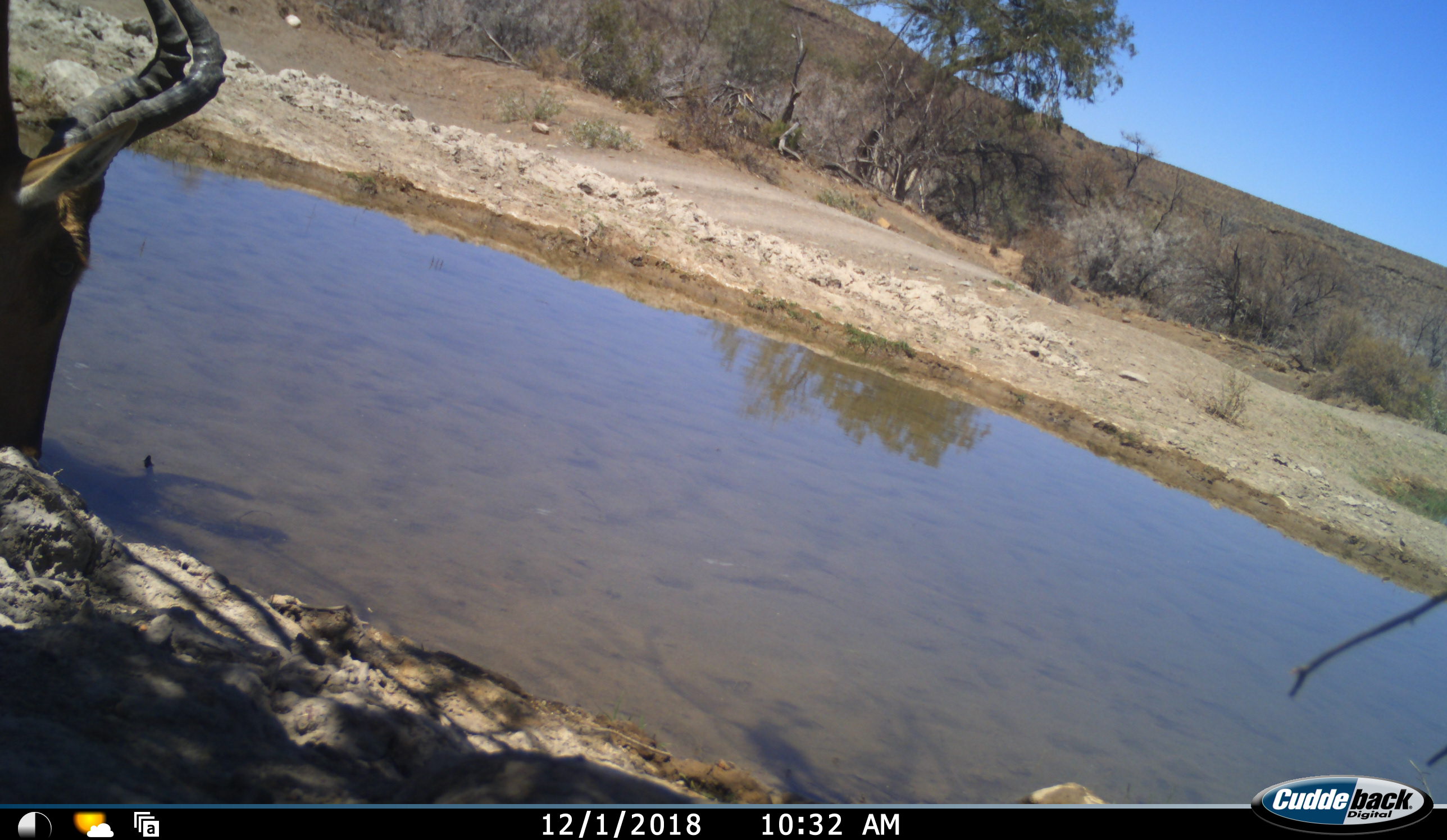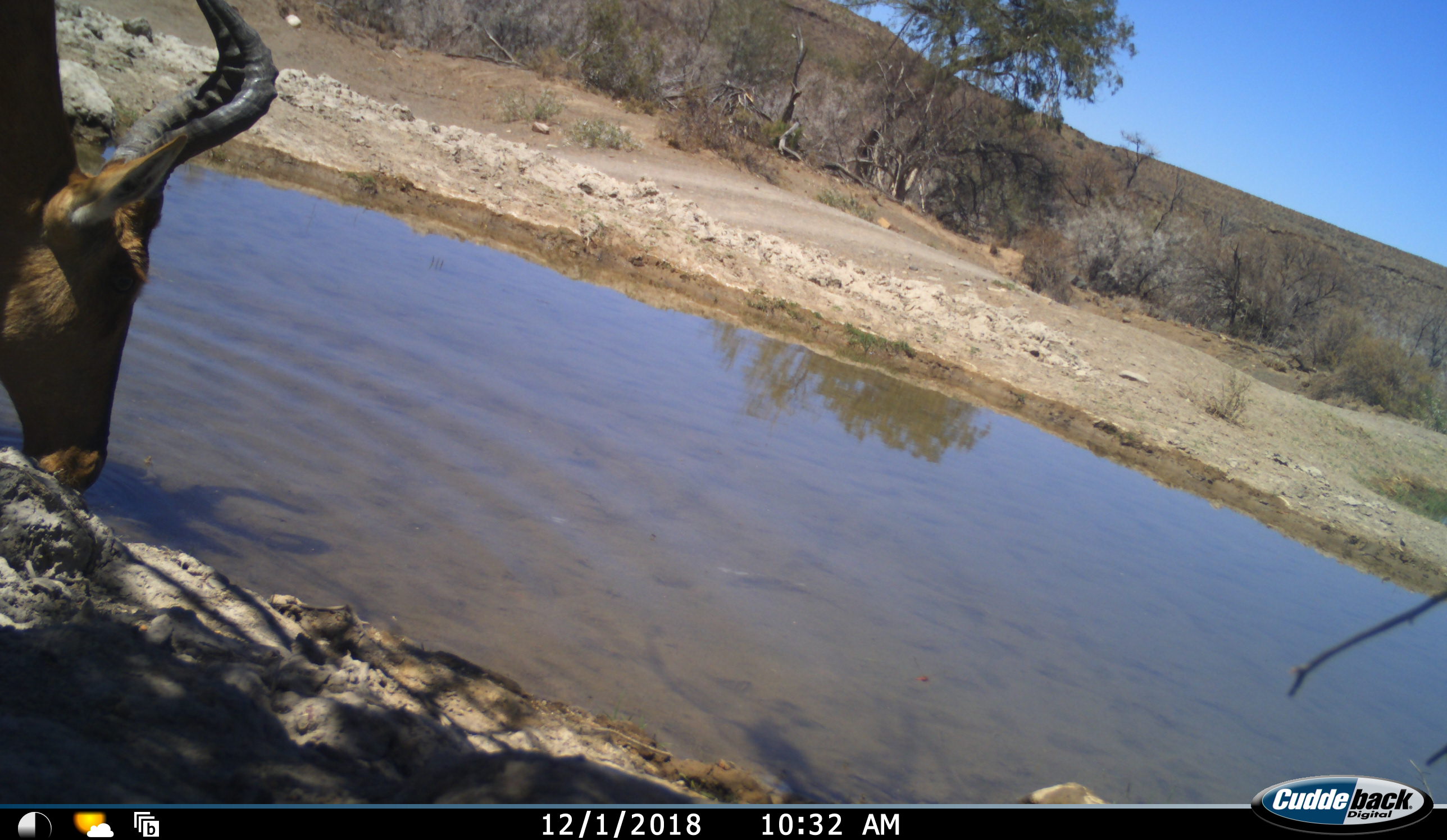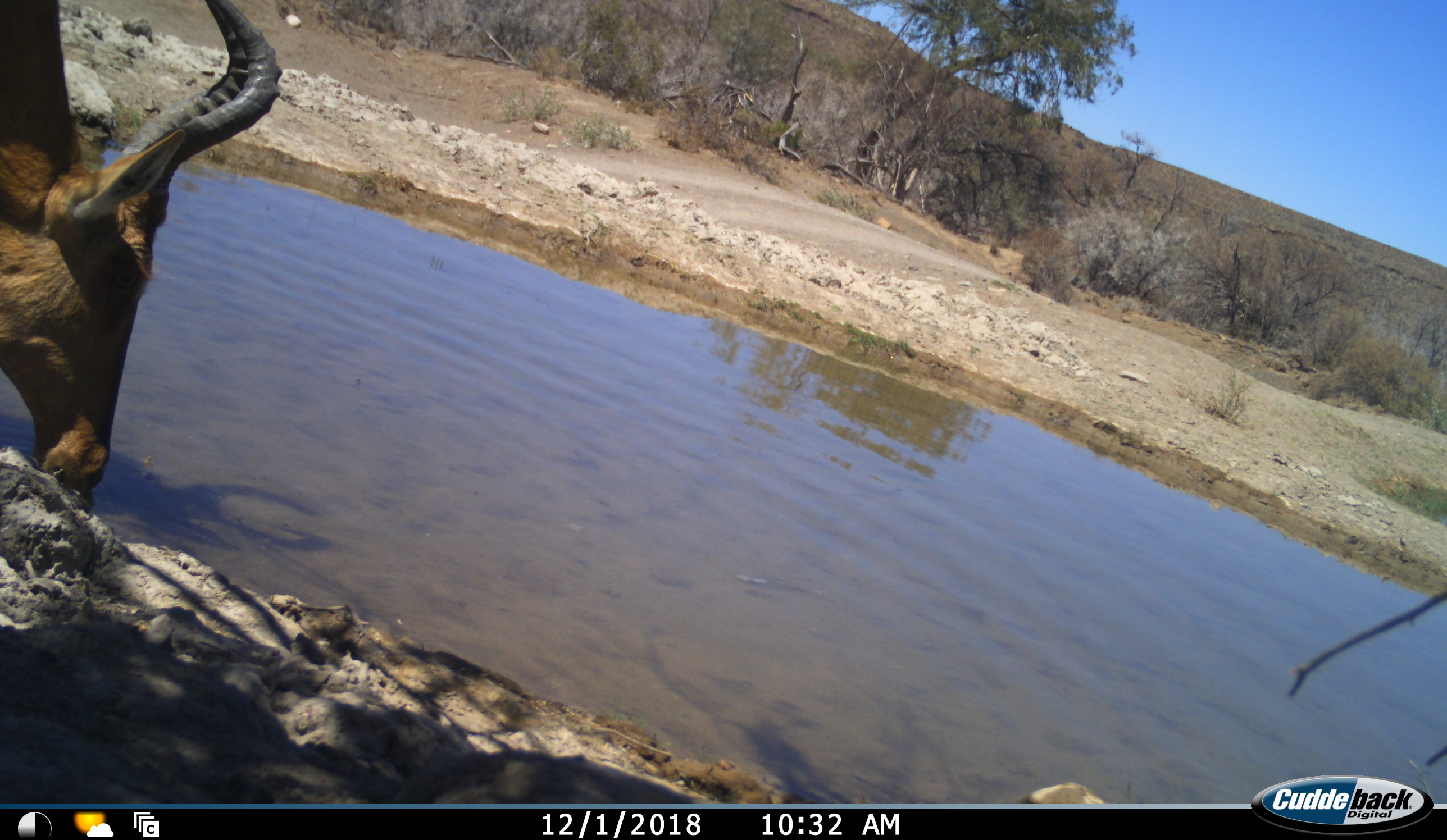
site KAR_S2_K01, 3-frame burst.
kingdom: Animalia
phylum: Chordata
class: Mammalia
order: Artiodactyla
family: Bovidae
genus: Alcelaphus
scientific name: Alcelaphus buselaphus caama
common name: red hartebeest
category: hartebeestred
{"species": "hartebeestred (red hartebeest) (Alcelaphus buselaphus caama)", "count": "1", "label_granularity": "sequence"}